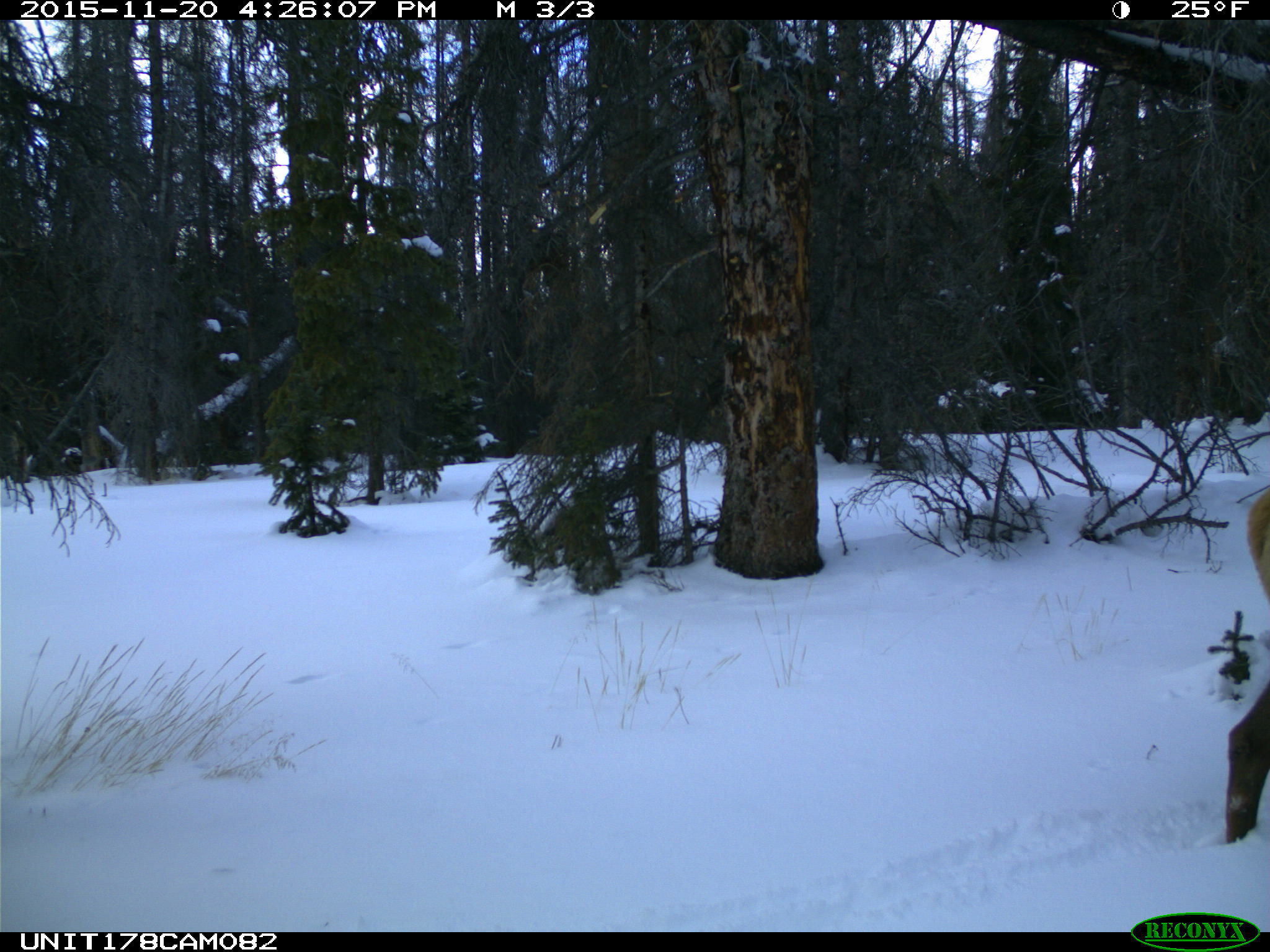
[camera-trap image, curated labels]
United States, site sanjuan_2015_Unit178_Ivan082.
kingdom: Animalia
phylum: Chordata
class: Mammalia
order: Artiodactyla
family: Cervidae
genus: Cervus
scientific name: Cervus elaphus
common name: red deer